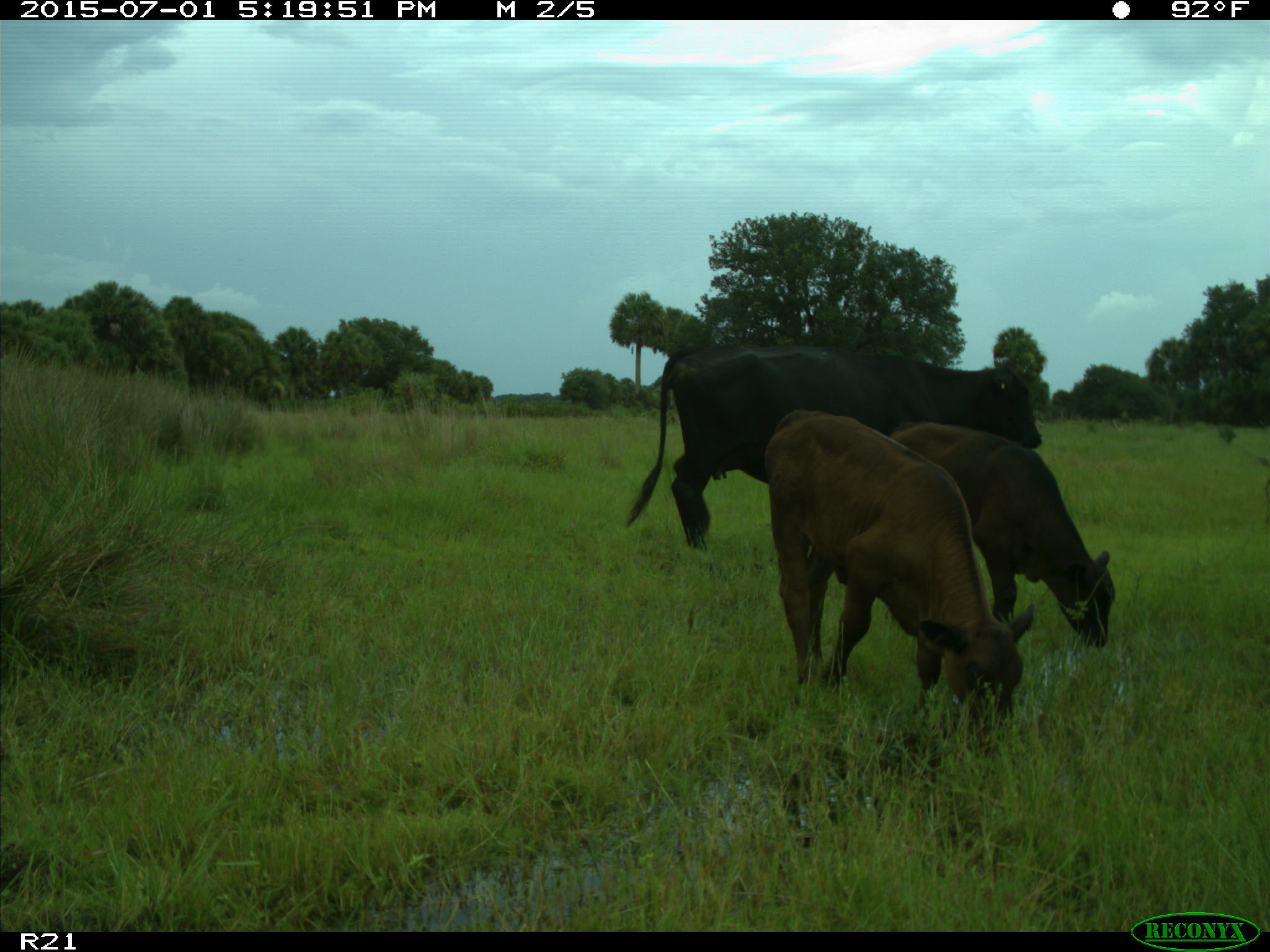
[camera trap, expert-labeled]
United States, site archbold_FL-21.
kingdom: Animalia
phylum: Chordata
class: Mammalia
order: Artiodactyla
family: Bovidae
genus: Bos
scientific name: Bos taurus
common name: domestic cow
Bos taurus (domestic cow).